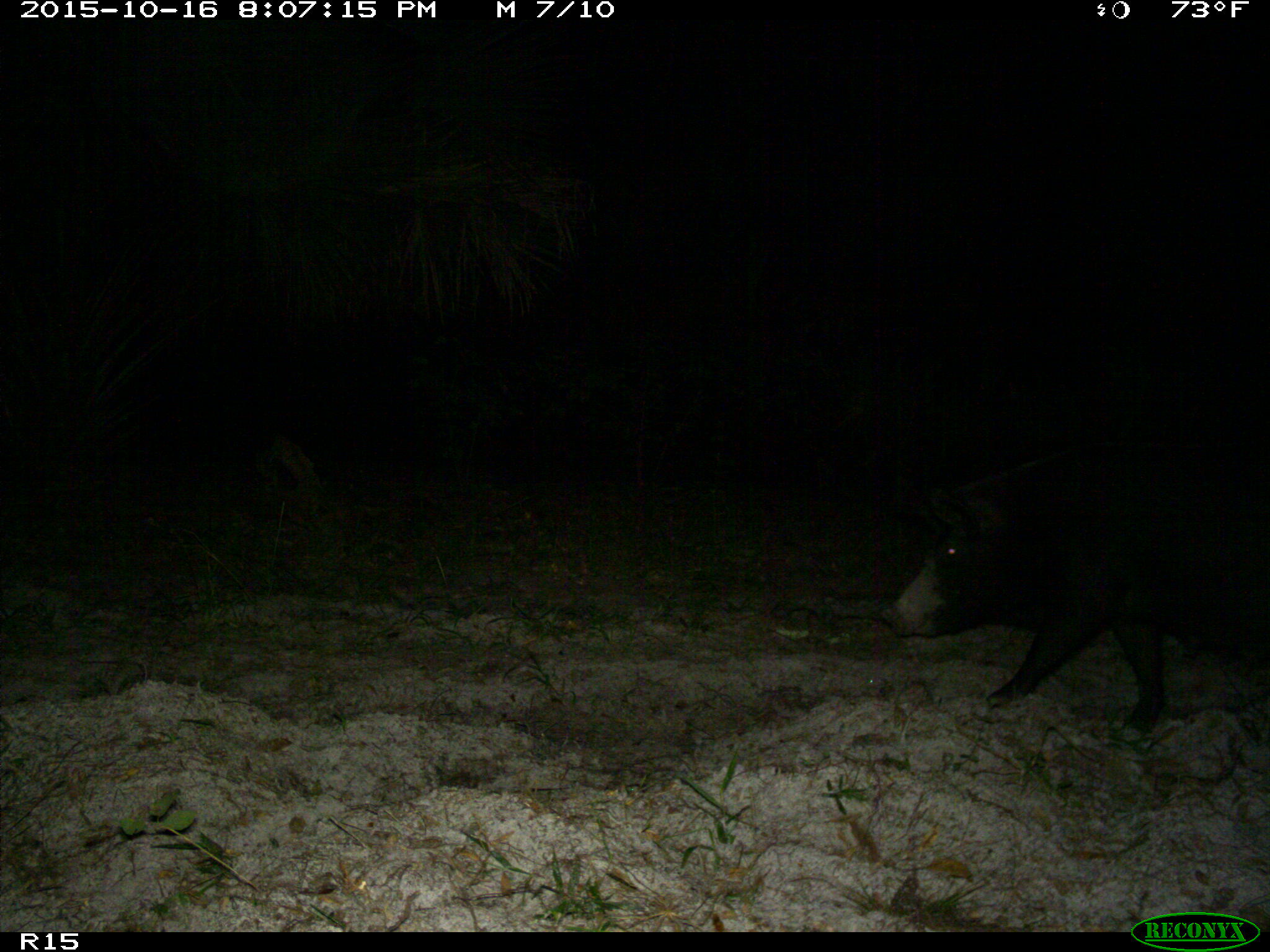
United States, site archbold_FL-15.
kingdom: Animalia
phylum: Chordata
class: Mammalia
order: Artiodactyla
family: Suidae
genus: Sus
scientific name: Sus scrofa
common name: wild boar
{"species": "Sus scrofa (wild boar)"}